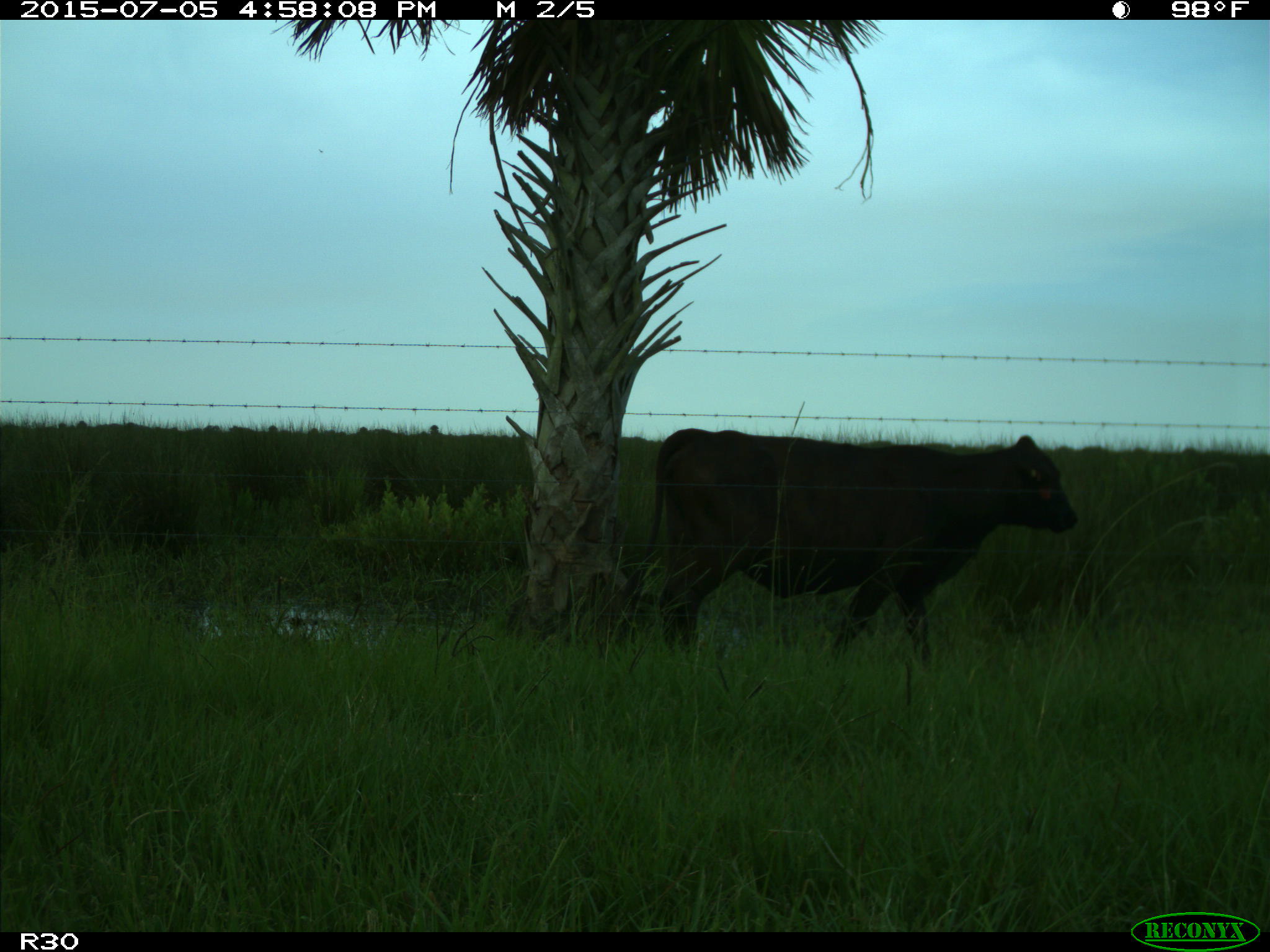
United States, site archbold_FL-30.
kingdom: Animalia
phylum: Chordata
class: Mammalia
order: Artiodactyla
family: Bovidae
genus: Bos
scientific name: Bos taurus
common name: domestic cow